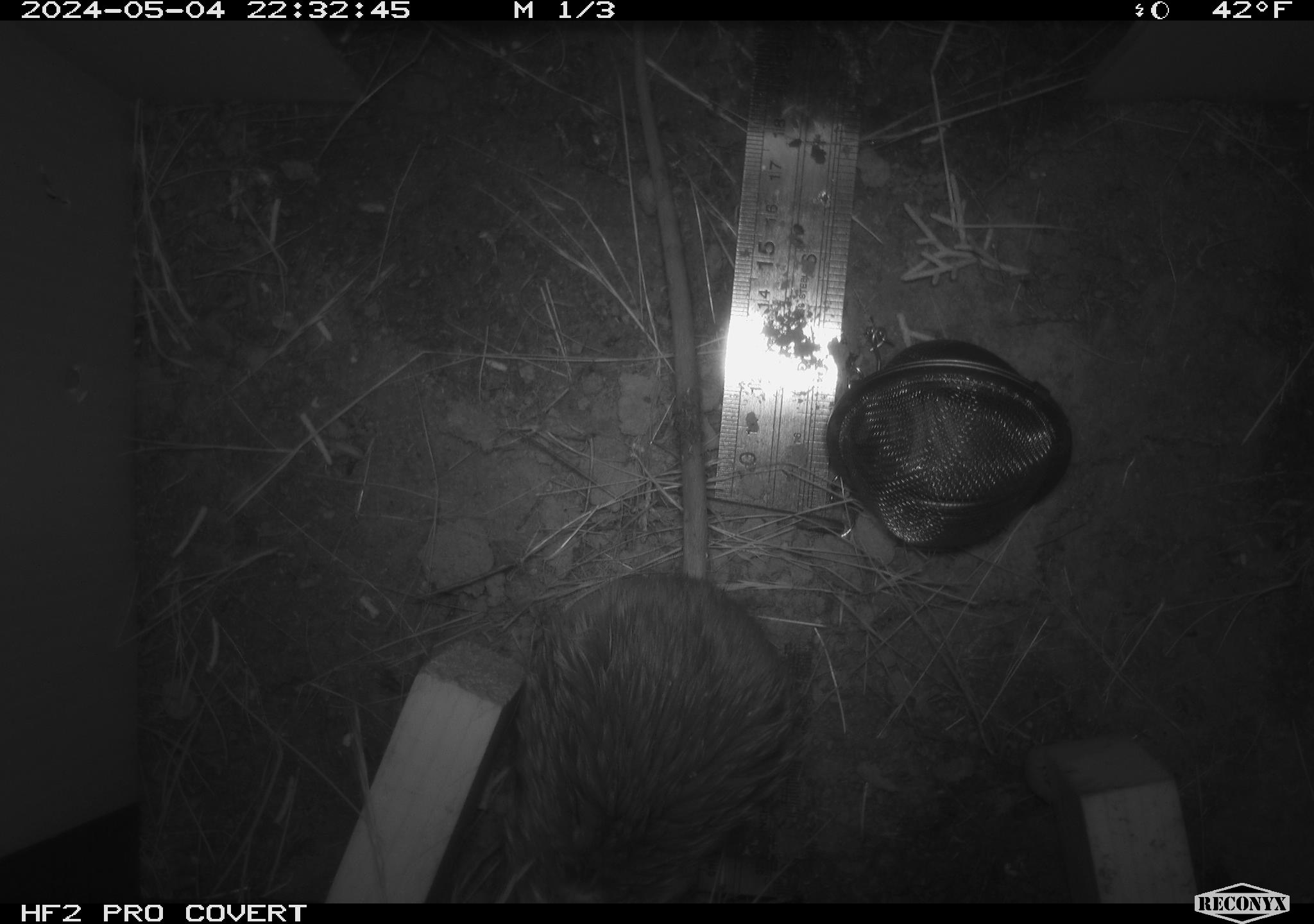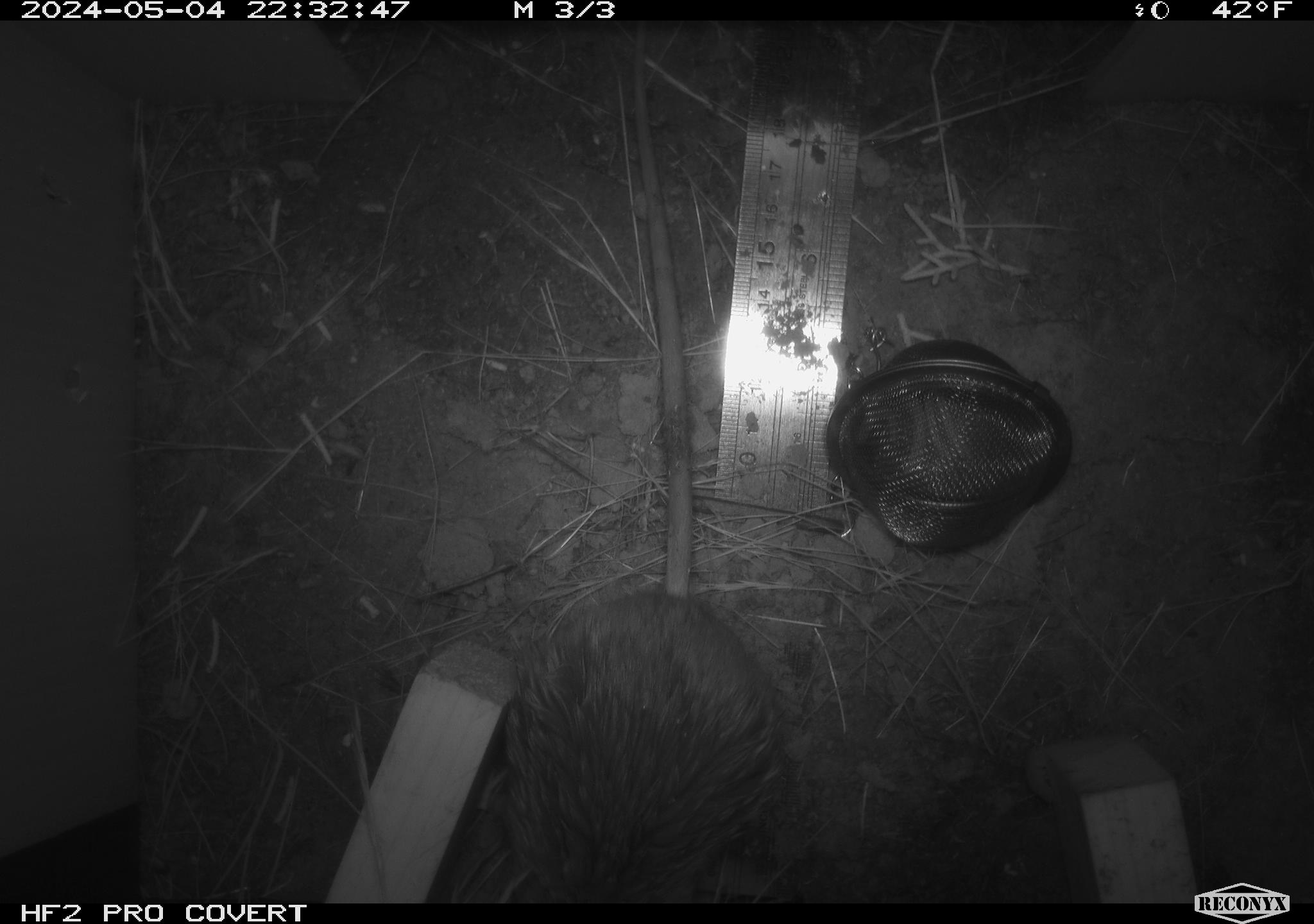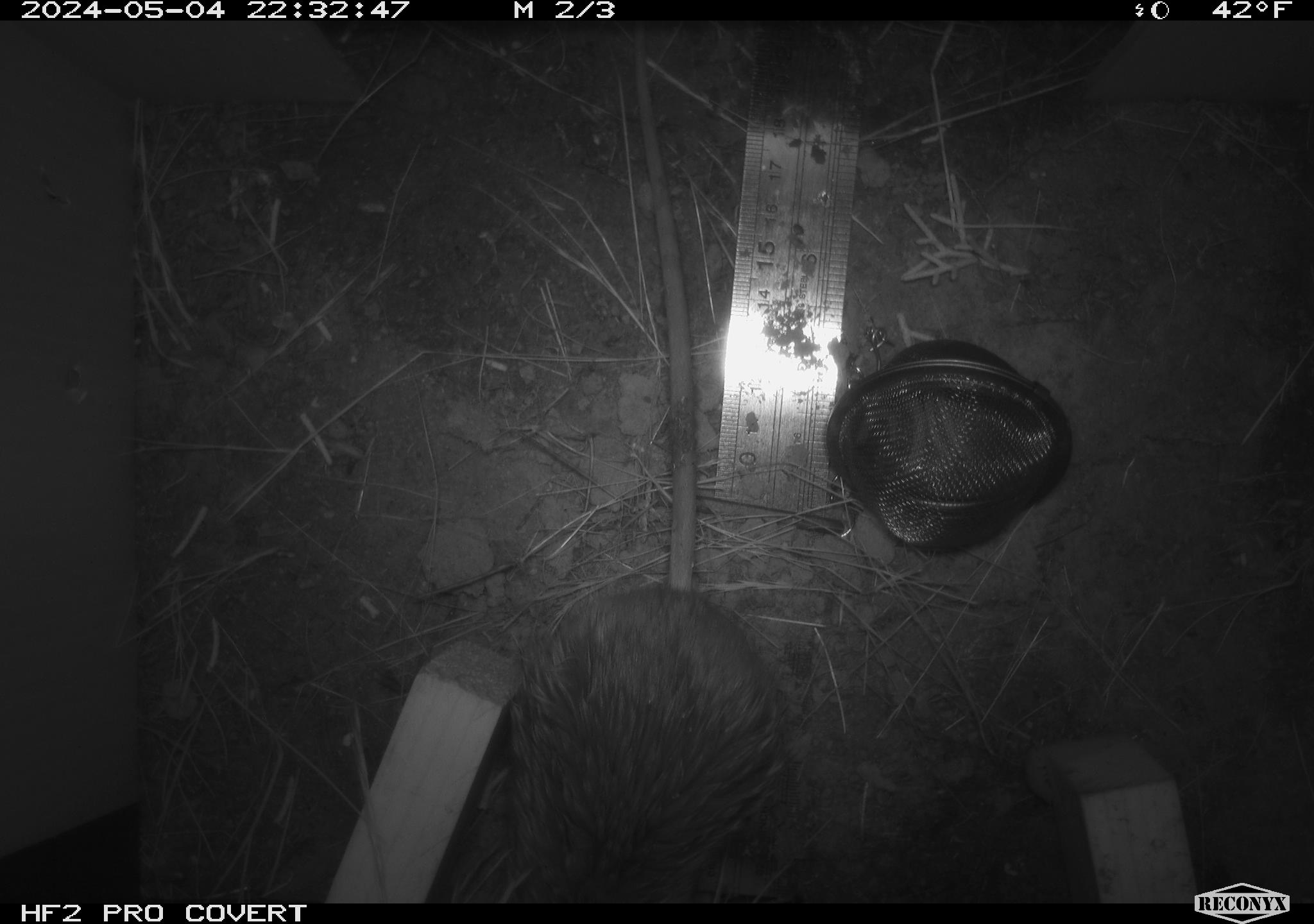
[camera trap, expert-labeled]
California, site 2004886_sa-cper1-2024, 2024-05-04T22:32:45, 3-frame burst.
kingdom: Animalia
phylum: Chordata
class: Mammalia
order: Rodentia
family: Heteromyidae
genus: Dipodomys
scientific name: Dipodomys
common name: kangaroo rats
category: dipodomys species